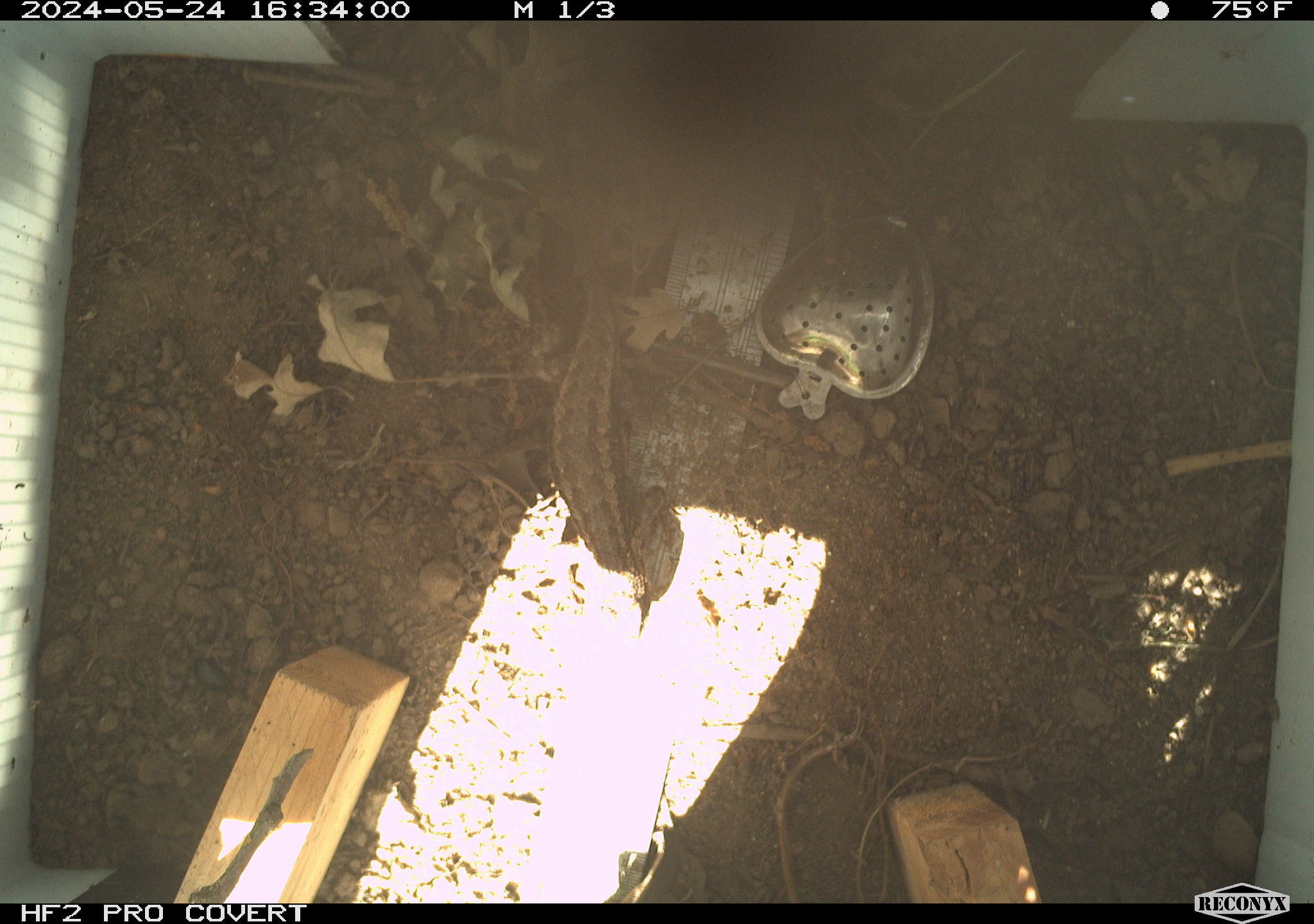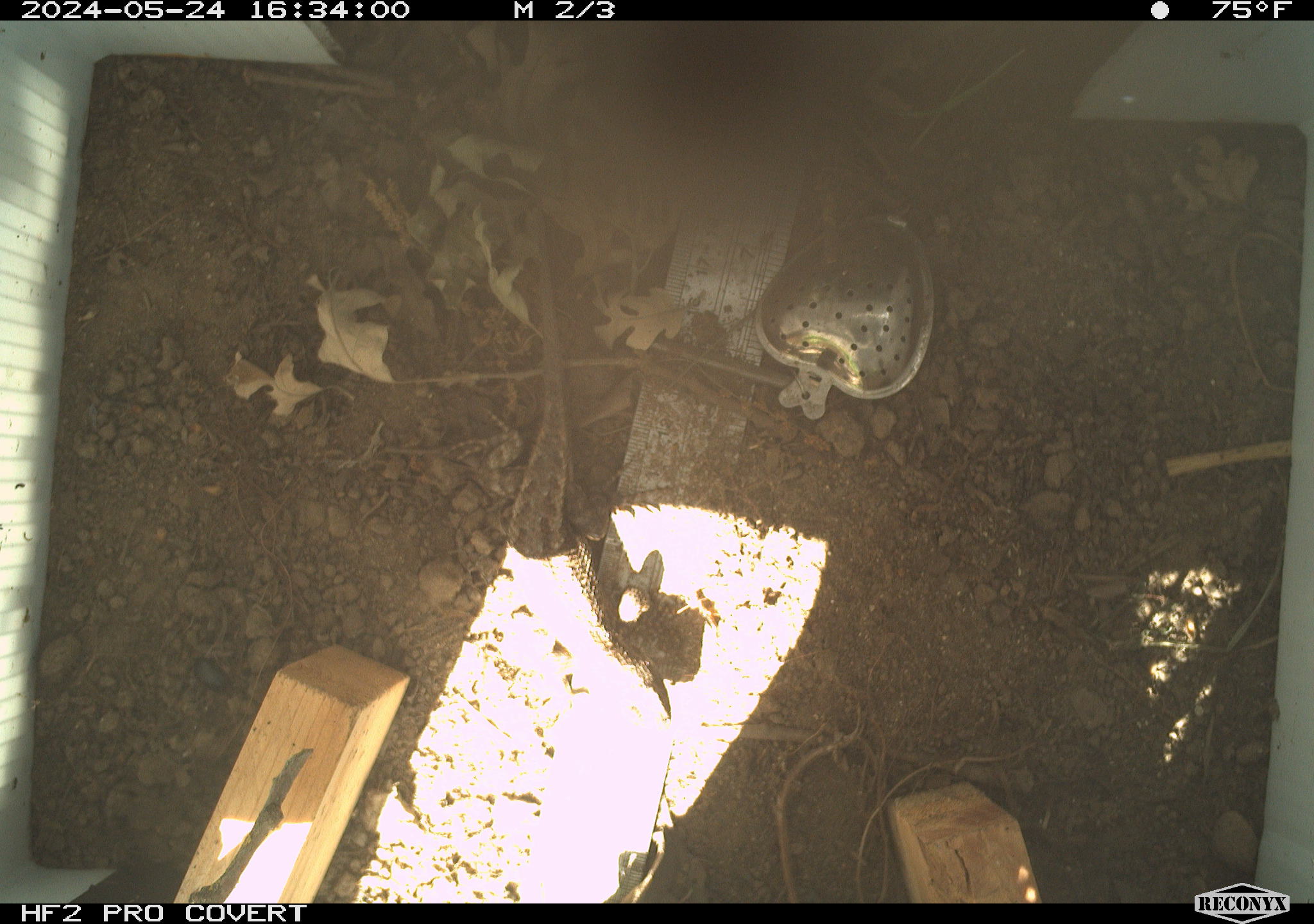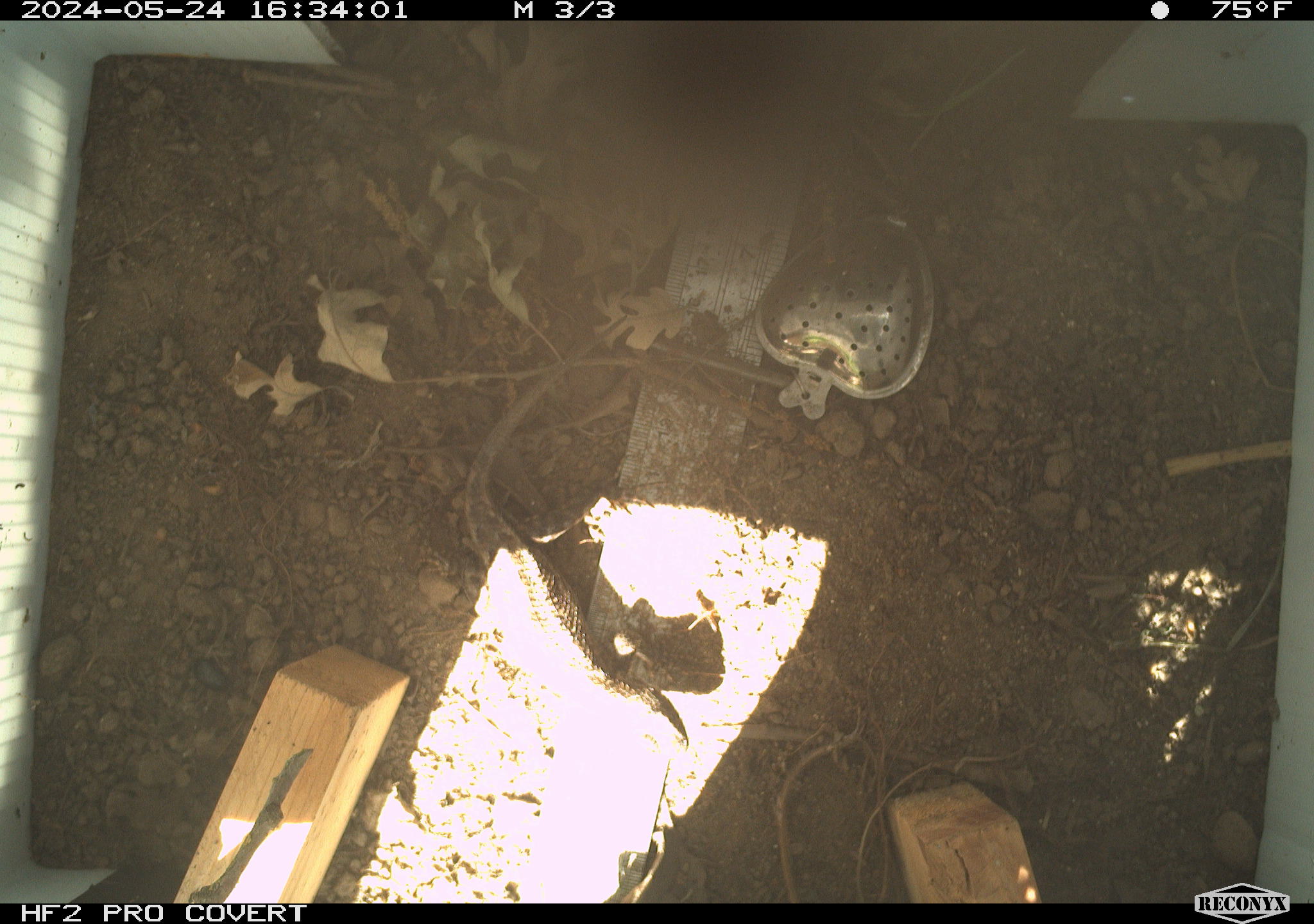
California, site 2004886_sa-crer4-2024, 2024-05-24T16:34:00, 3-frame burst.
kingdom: Animalia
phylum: Chordata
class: Reptilia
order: Squamata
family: Phrynosomatidae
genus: Sceloporus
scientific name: Sceloporus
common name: spiny lizards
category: sceloporus species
Sceloporus species (spiny lizards) (Sceloporus).